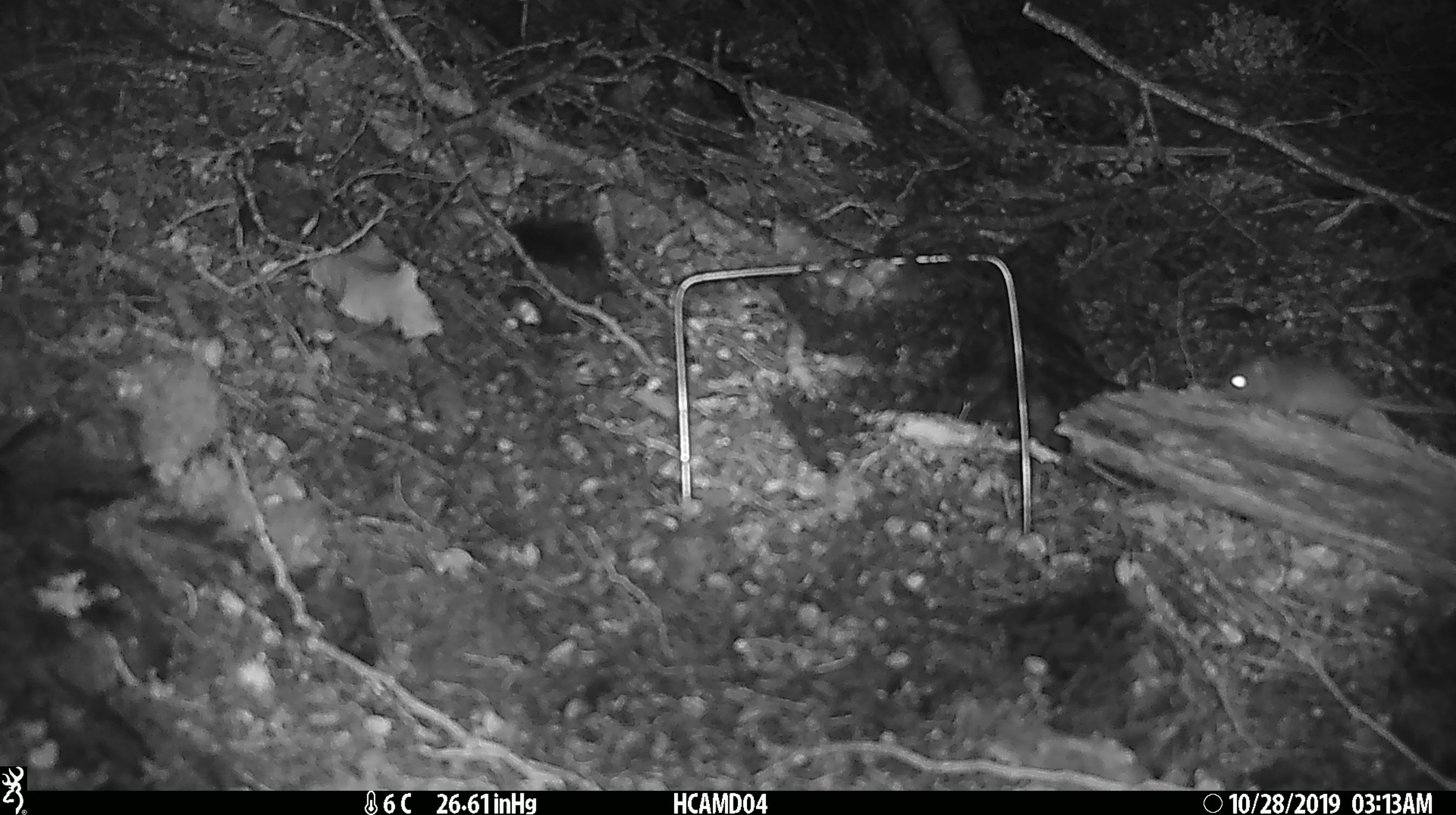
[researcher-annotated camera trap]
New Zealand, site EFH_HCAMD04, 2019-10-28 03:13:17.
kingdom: Animalia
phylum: Chordata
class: Mammalia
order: Rodentia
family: Muridae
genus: Mus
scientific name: Mus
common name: mouse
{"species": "mouse (Mus)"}